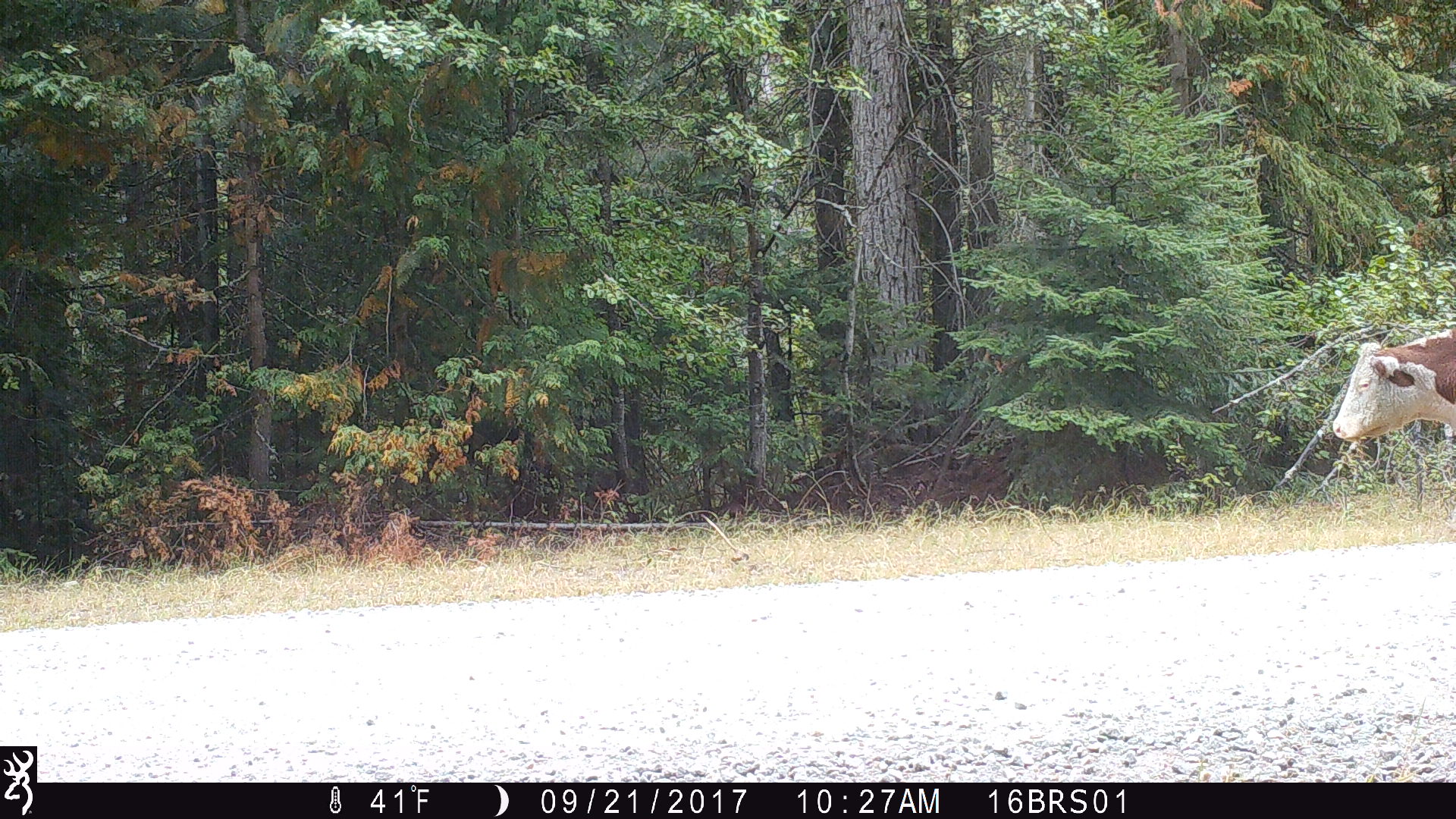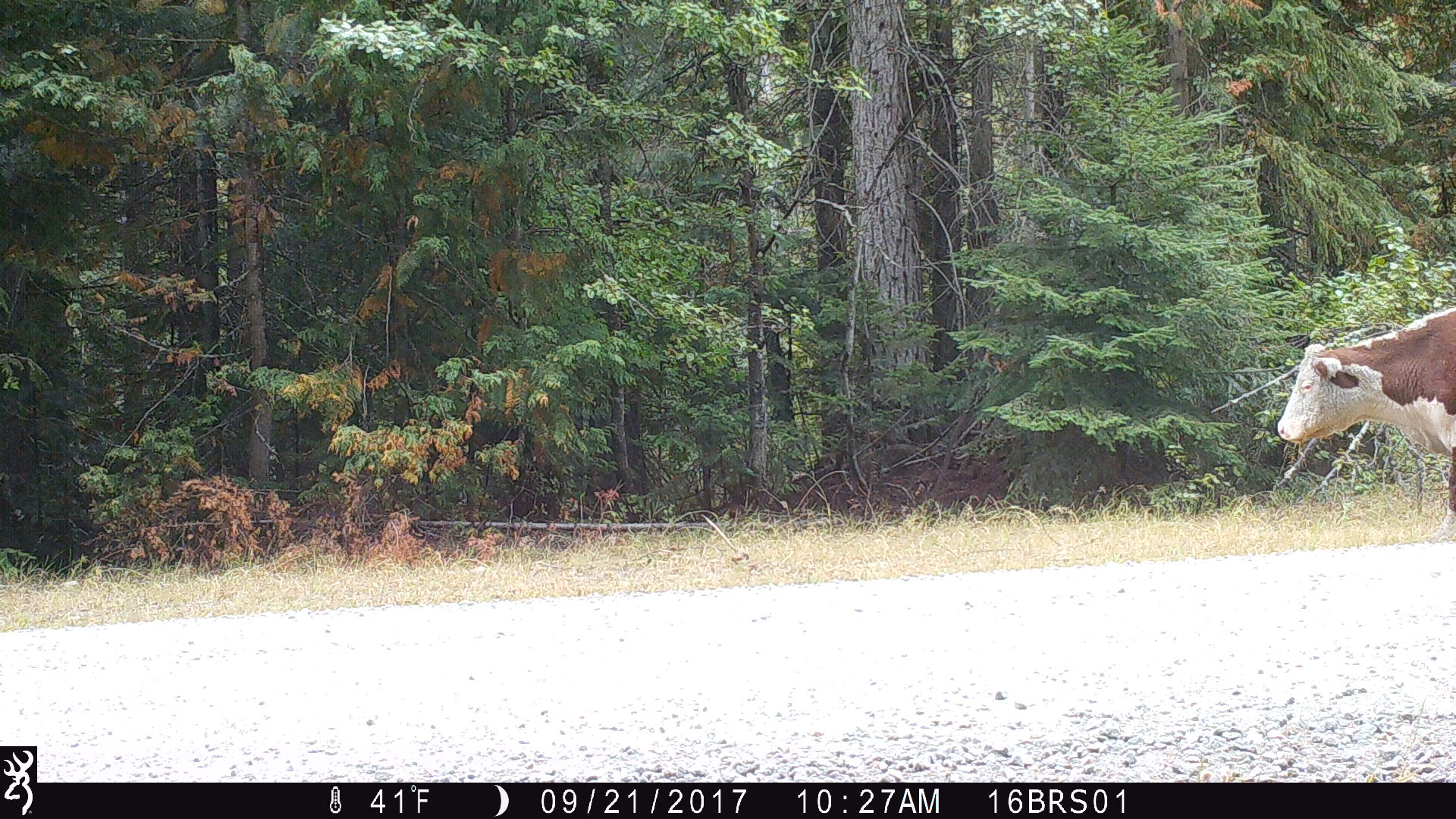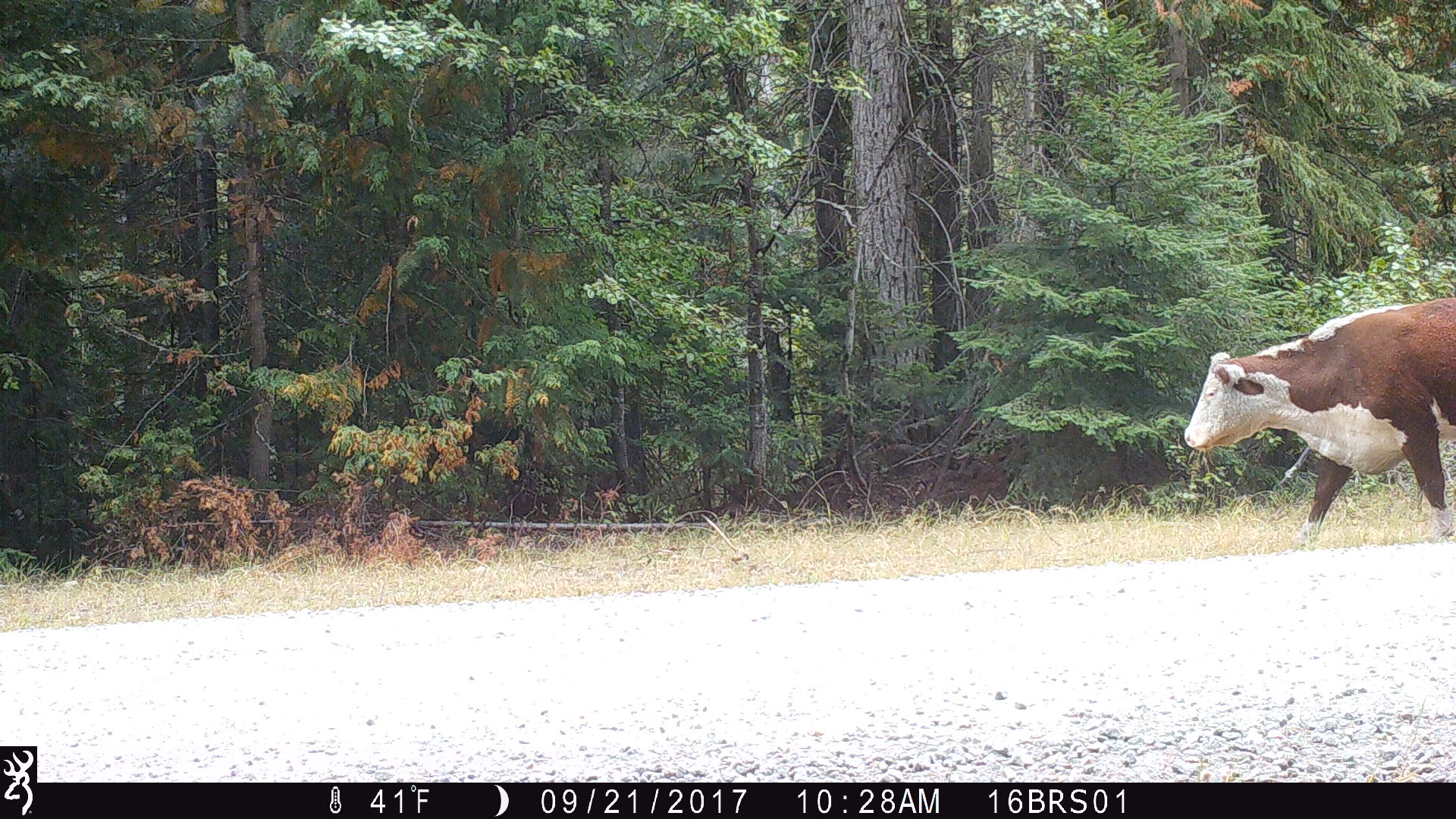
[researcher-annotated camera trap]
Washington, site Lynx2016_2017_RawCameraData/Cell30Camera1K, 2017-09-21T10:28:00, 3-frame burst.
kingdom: Animalia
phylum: Chordata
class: Mammalia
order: Artiodactyla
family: Bovidae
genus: Bos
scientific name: Bos taurus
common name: domestic cattle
Domestic cattle (Bos taurus). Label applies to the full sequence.